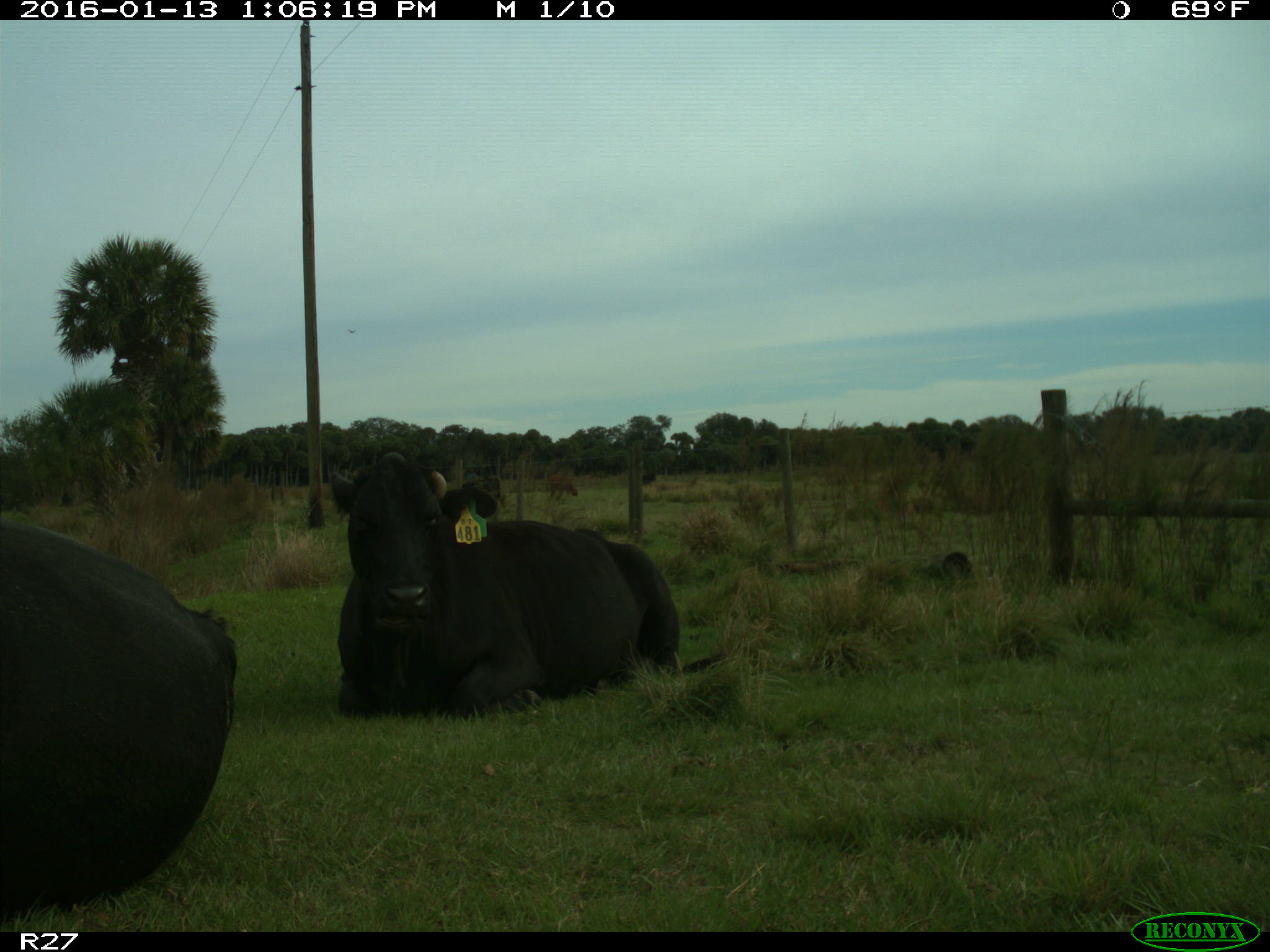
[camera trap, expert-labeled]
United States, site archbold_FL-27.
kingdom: Animalia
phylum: Chordata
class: Mammalia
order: Artiodactyla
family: Bovidae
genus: Bos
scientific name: Bos taurus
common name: domestic cow